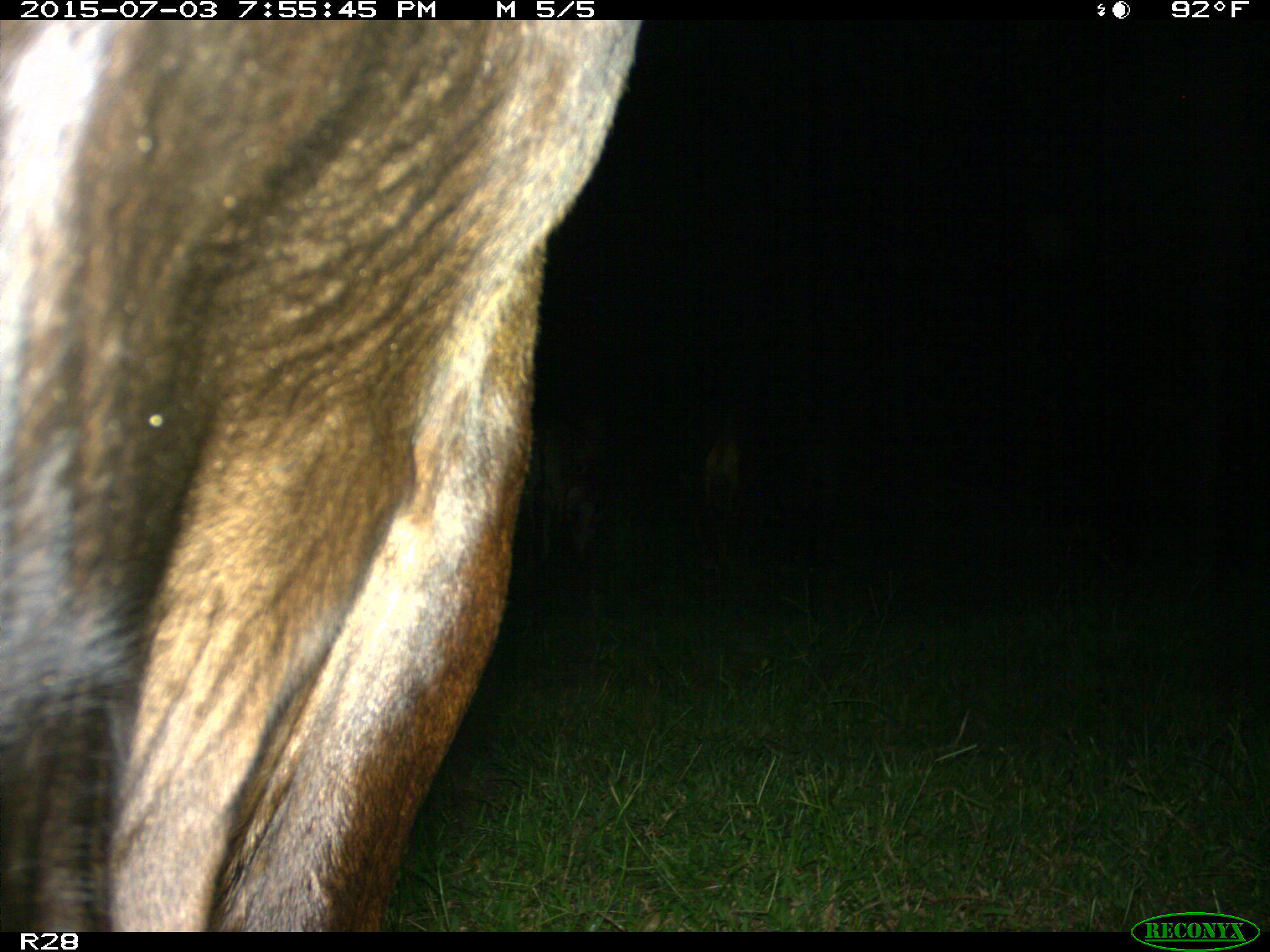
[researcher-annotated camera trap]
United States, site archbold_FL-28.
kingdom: Animalia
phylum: Chordata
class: Mammalia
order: Artiodactyla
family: Bovidae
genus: Bos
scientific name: Bos taurus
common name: domestic cow